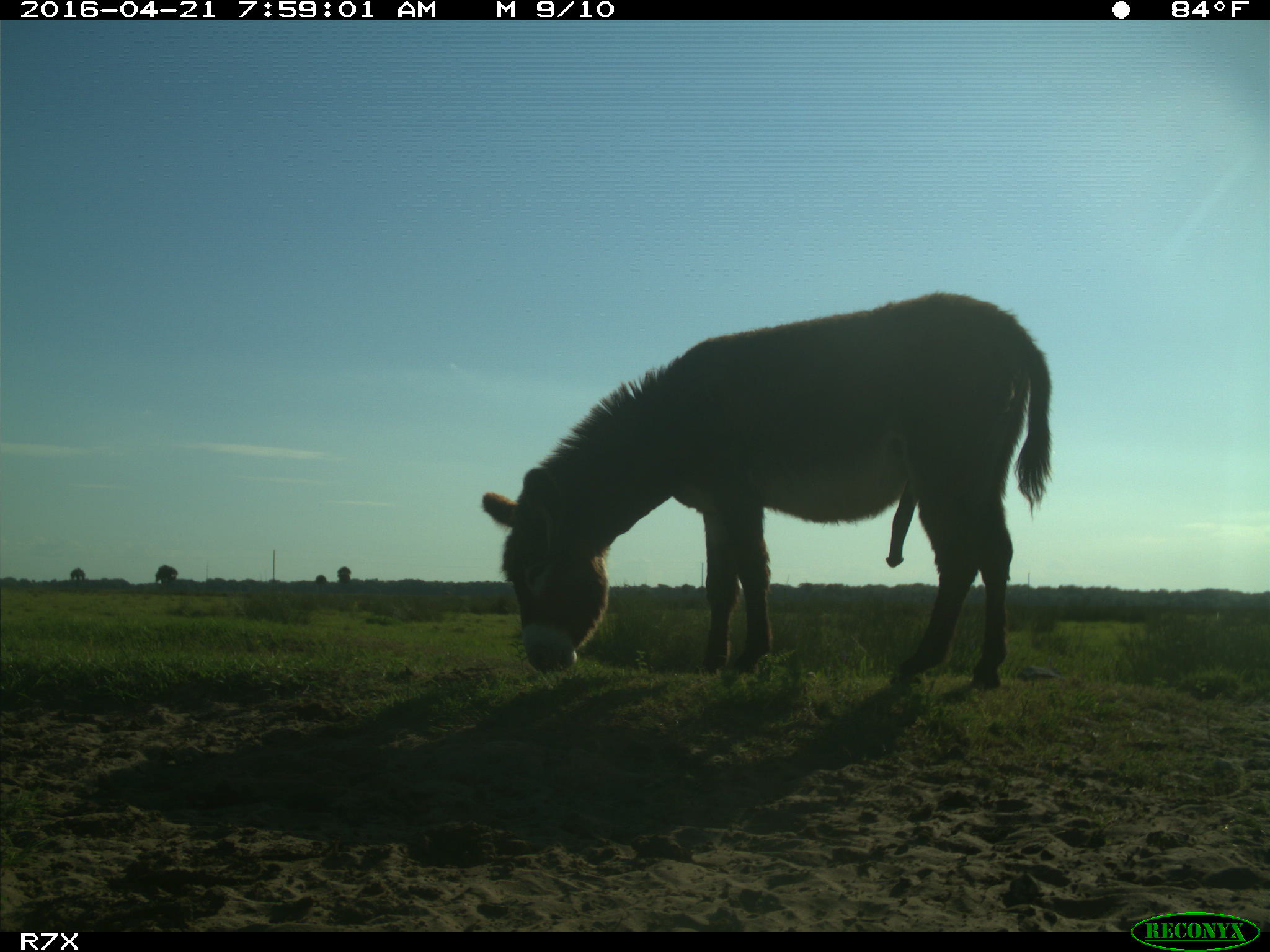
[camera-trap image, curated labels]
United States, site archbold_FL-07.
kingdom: Animalia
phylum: Chordata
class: Mammalia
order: Artiodactyla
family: Bovidae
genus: Bos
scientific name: Bos taurus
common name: domestic cow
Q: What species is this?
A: Bos taurus (domestic cow).